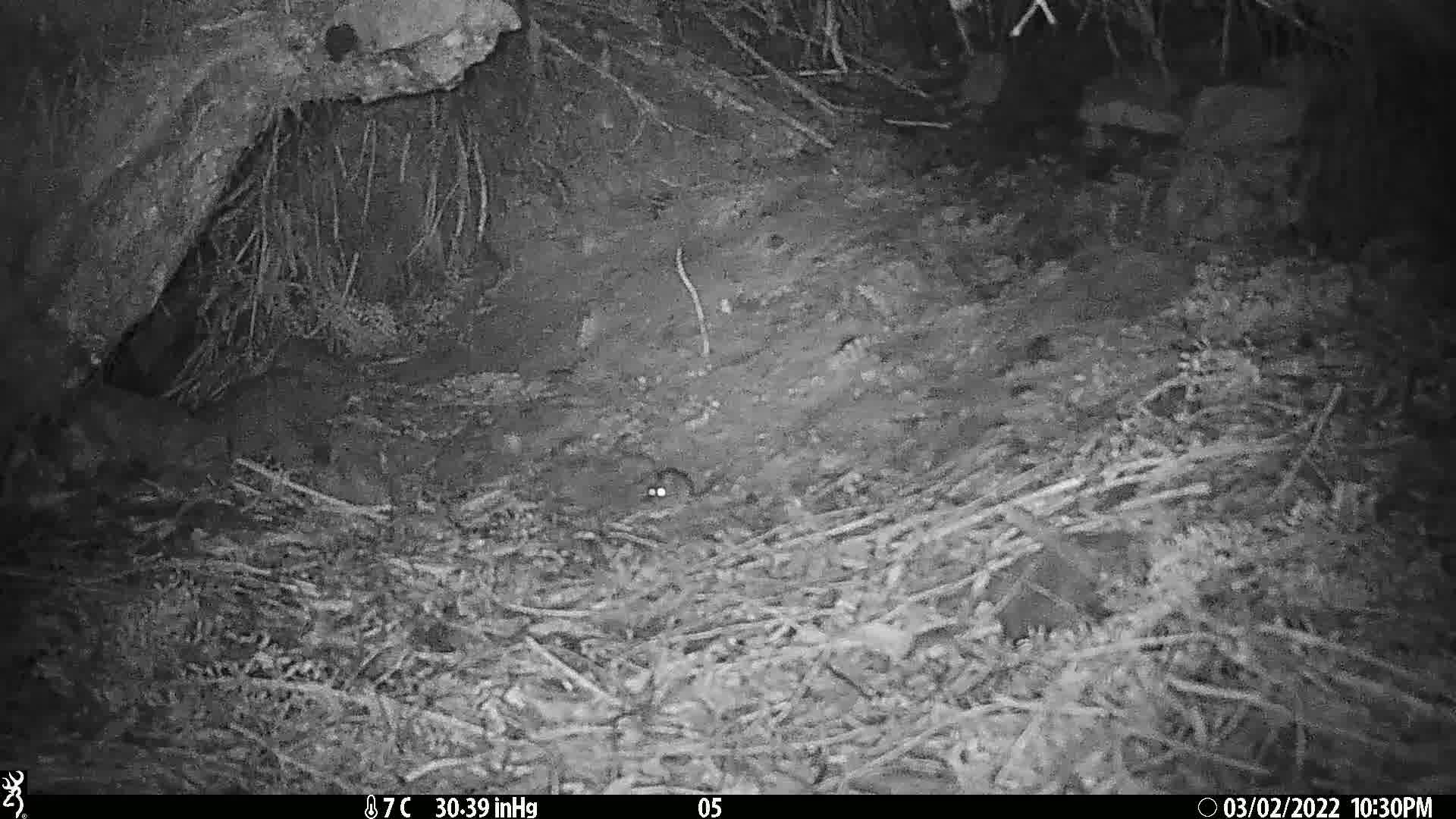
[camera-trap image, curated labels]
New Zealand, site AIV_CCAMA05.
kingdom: Animalia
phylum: Chordata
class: Mammalia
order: Rodentia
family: Muridae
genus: Mus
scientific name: Mus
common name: mouse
Mouse (Mus).